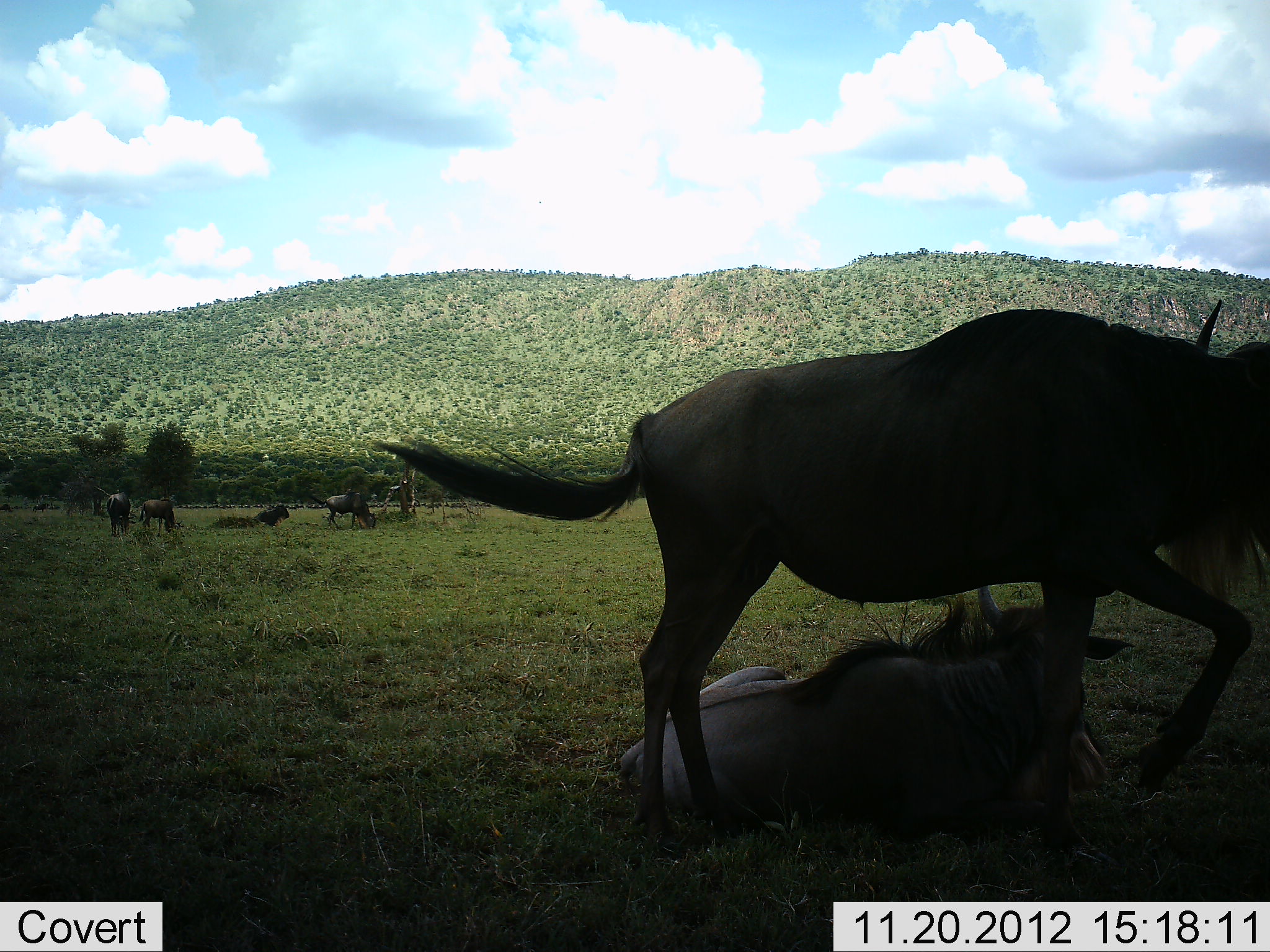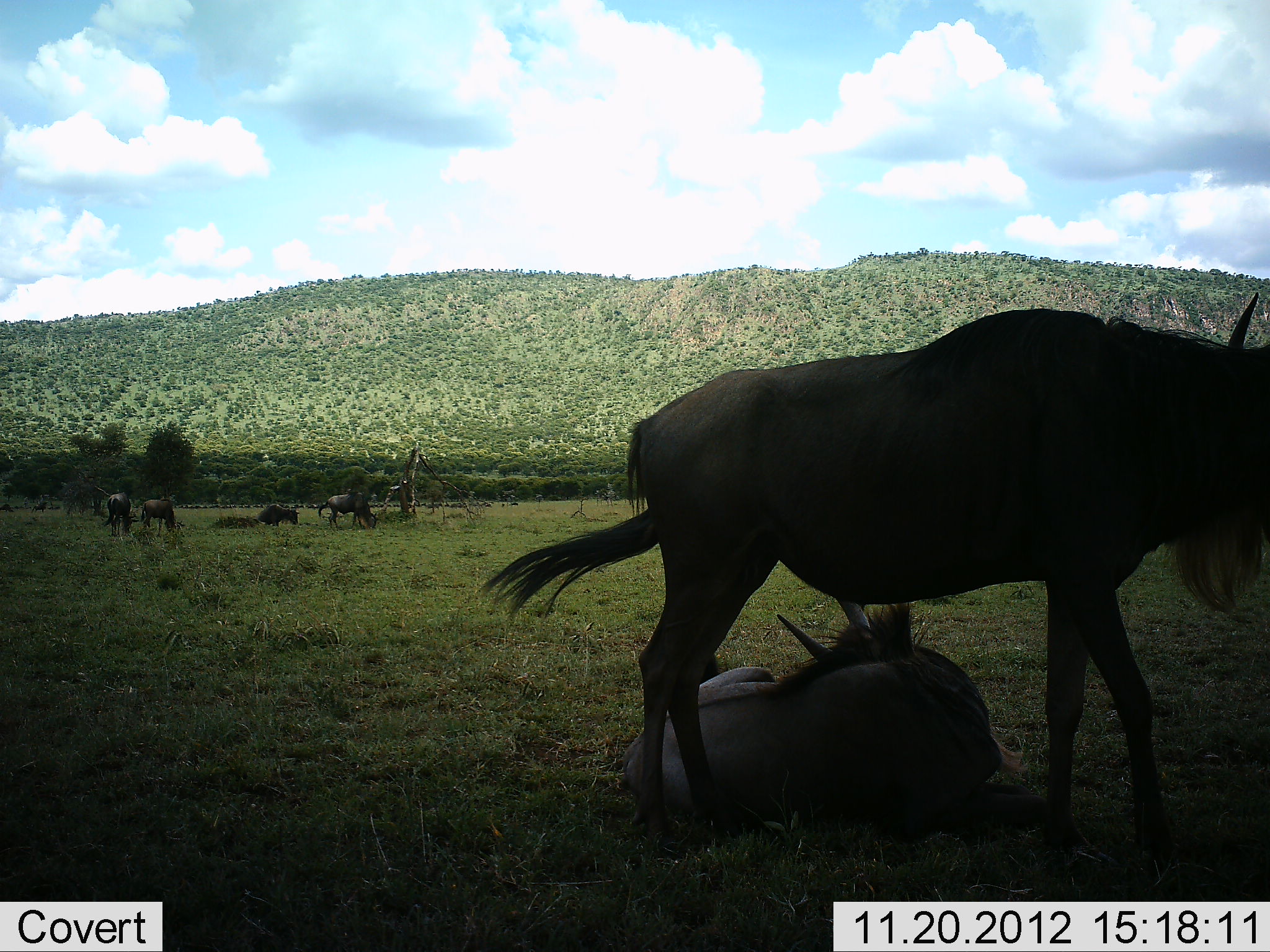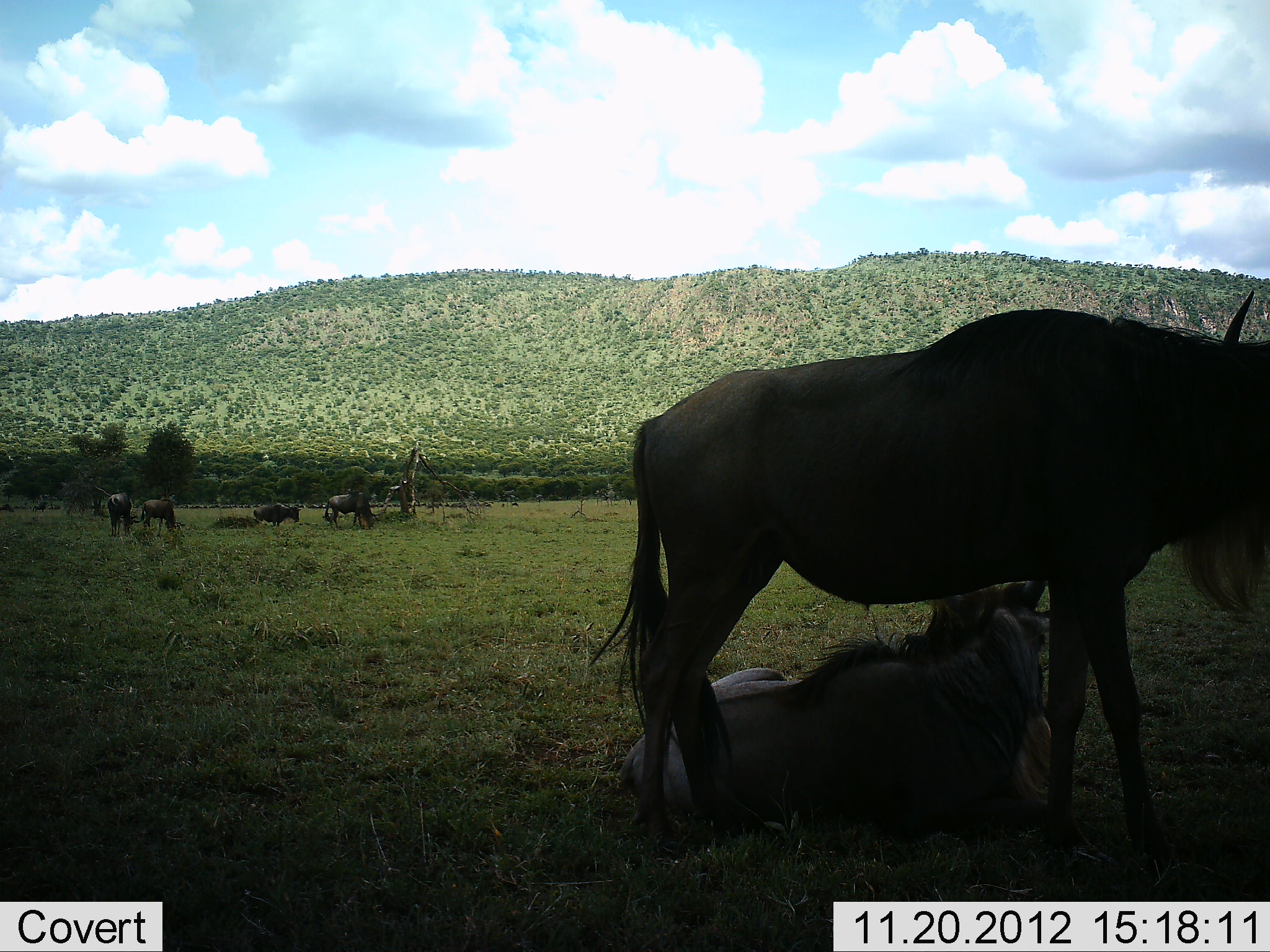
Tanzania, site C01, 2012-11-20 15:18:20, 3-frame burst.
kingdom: Animalia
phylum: Chordata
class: Mammalia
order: Artiodactyla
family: Bovidae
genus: Connochaetes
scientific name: Connochaetes taurinus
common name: blue wildebeest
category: wildebeest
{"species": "wildebeest (blue wildebeest) (Connochaetes taurinus)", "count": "6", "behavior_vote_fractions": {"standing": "69%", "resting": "94%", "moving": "25%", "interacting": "0%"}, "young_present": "6%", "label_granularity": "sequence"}